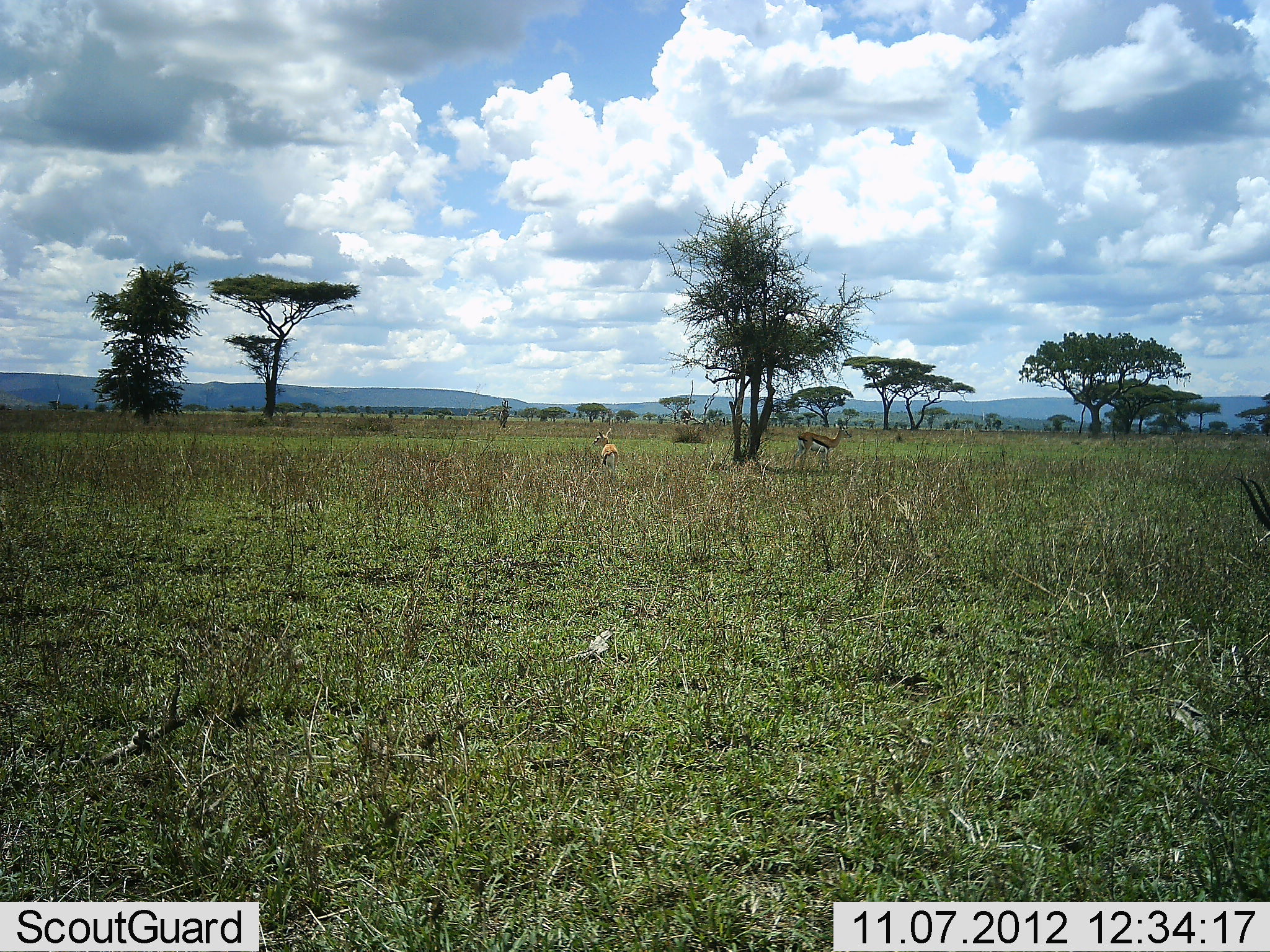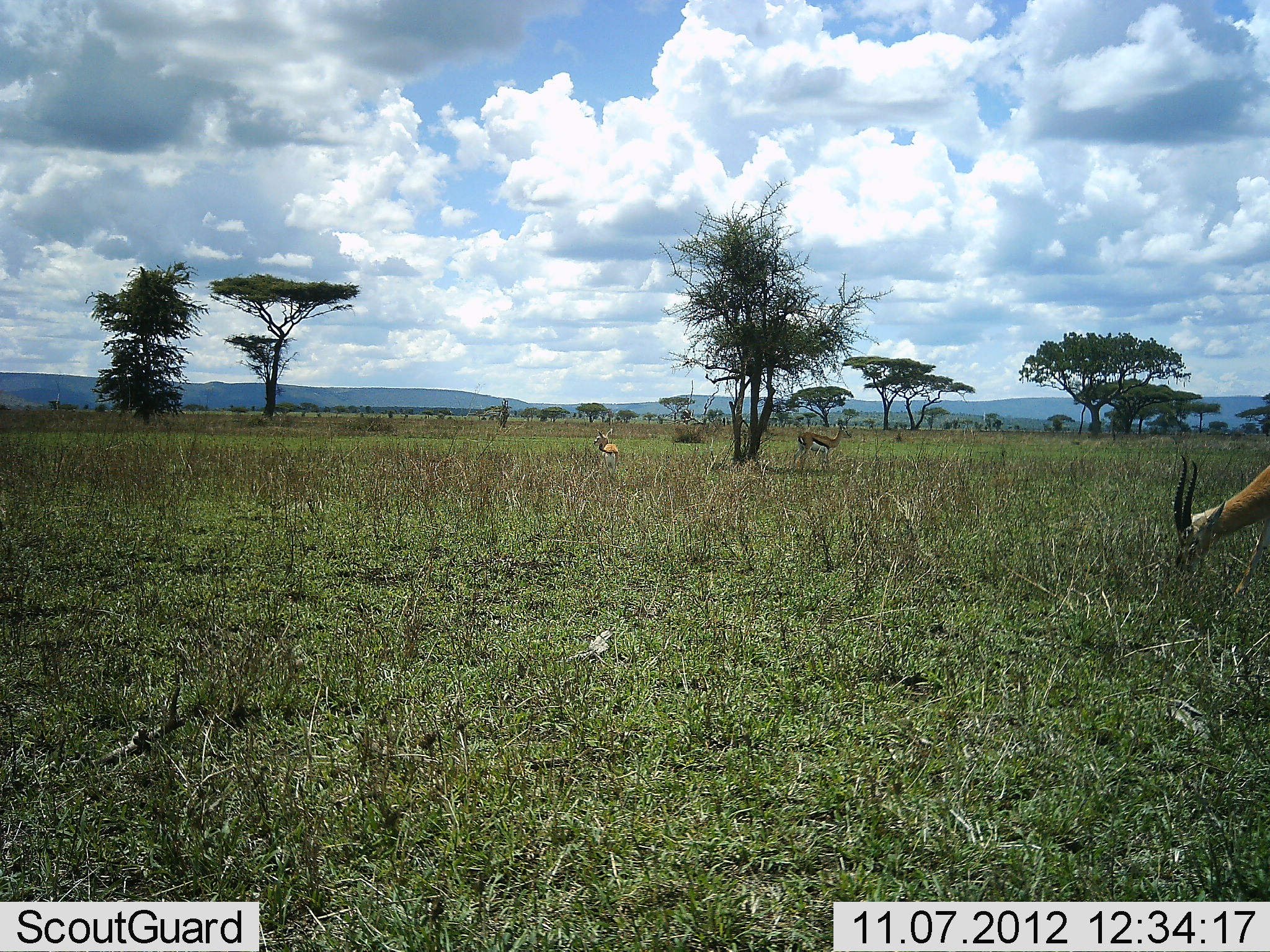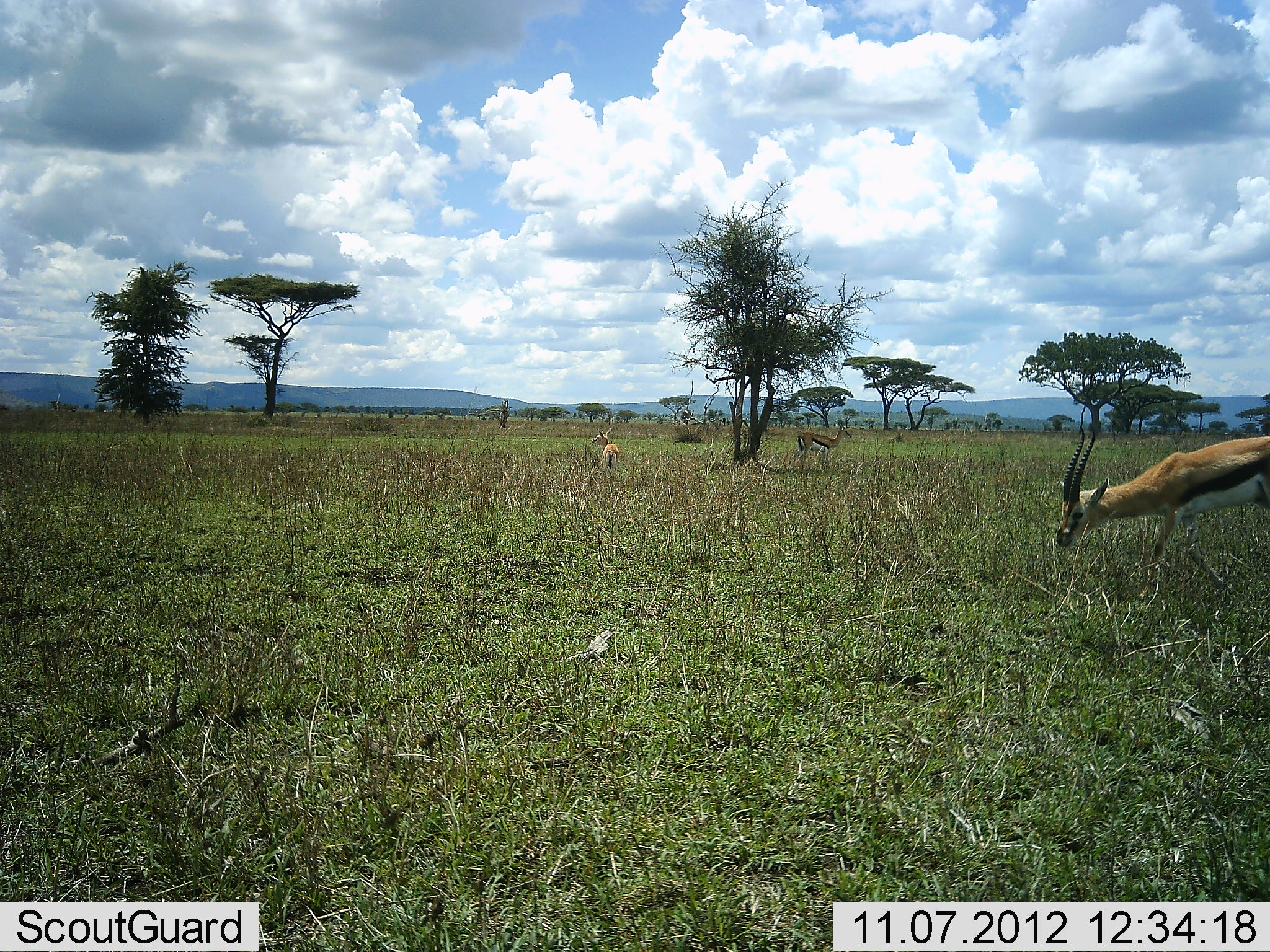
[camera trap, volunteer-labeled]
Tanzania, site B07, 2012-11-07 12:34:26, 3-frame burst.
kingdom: Animalia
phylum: Chordata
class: Mammalia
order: Artiodactyla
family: Bovidae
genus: Eudorcas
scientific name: Eudorcas thomsonii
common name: thomson's gazelle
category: gazellethomsons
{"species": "gazellethomsons (thomson's gazelle) (Eudorcas thomsonii)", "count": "3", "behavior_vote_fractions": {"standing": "82%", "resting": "0%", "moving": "45%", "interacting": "0%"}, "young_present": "0%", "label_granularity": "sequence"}